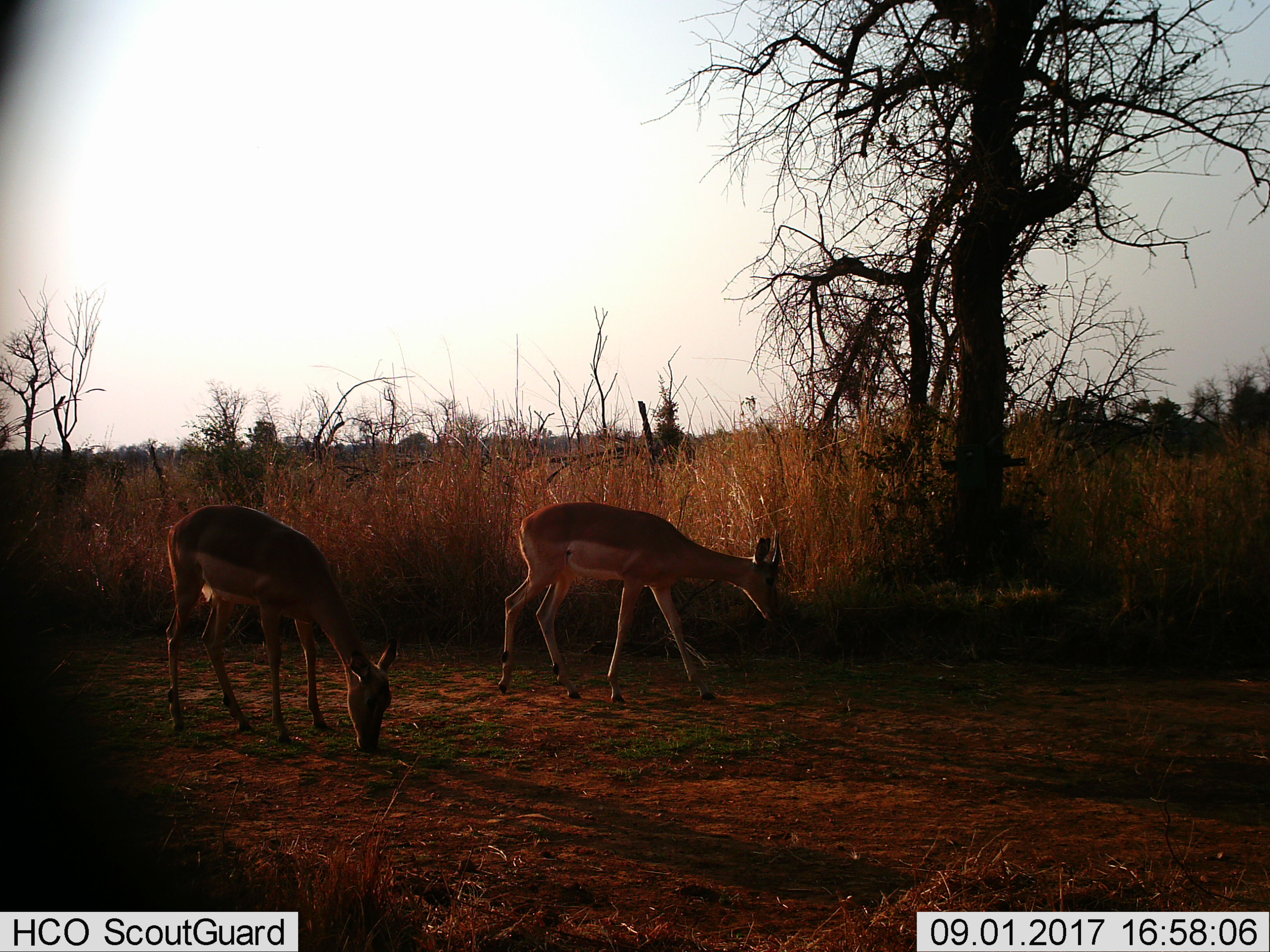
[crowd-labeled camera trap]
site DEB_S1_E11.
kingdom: Animalia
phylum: Chordata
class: Mammalia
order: Artiodactyla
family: Bovidae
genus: Aepyceros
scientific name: Aepyceros melampus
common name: impala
Impala (Aepyceros melampus), count 2. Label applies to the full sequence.